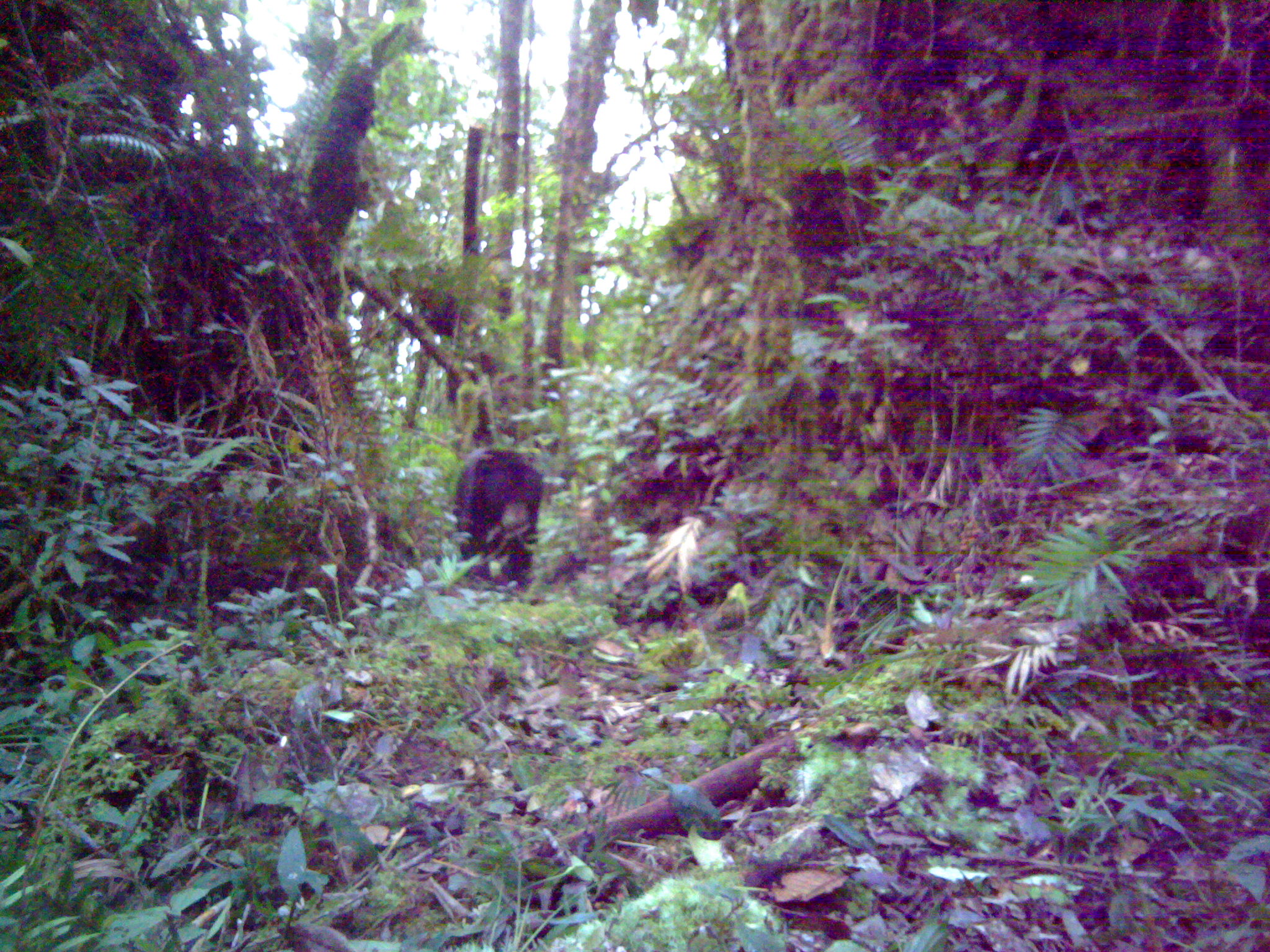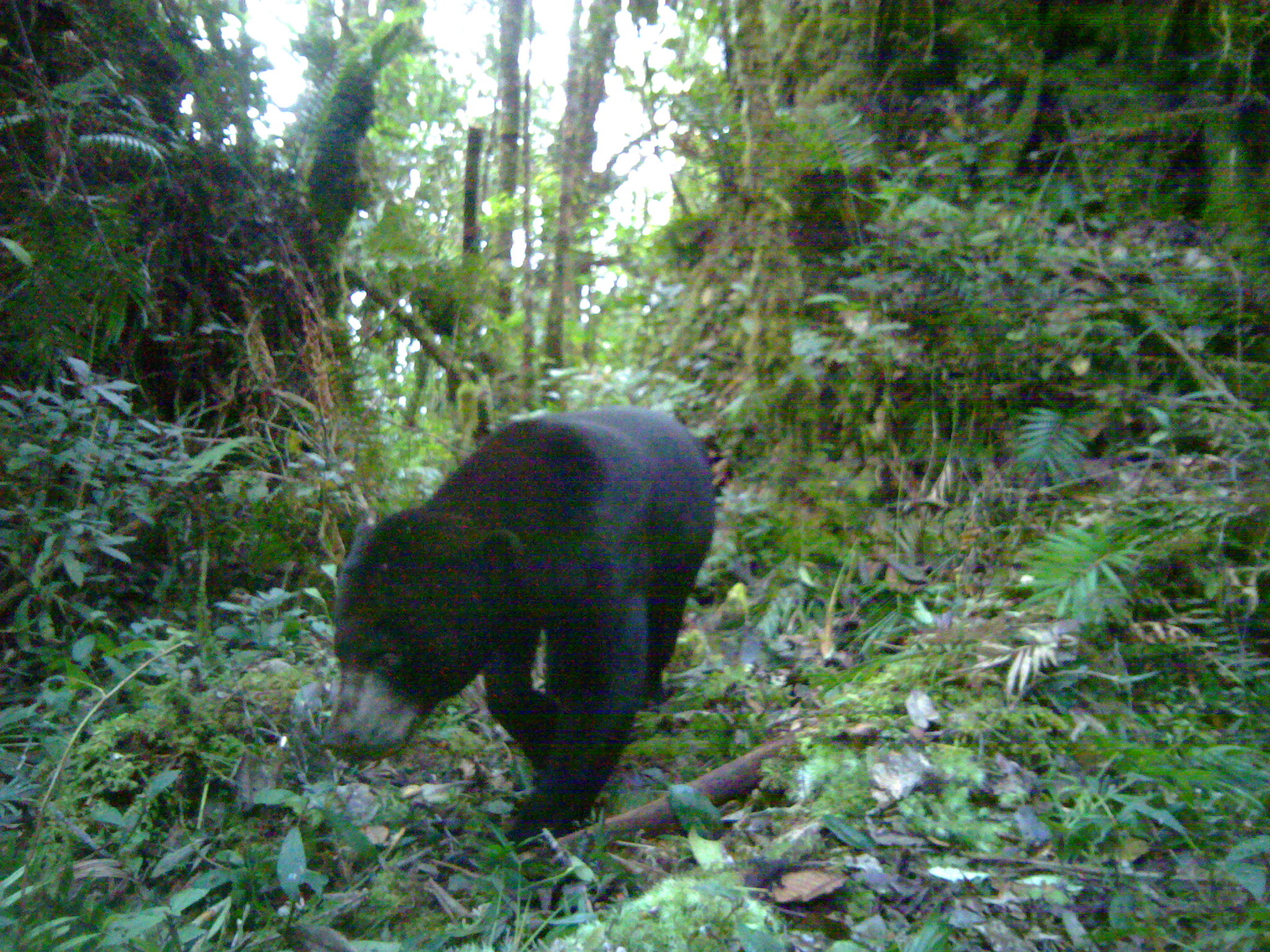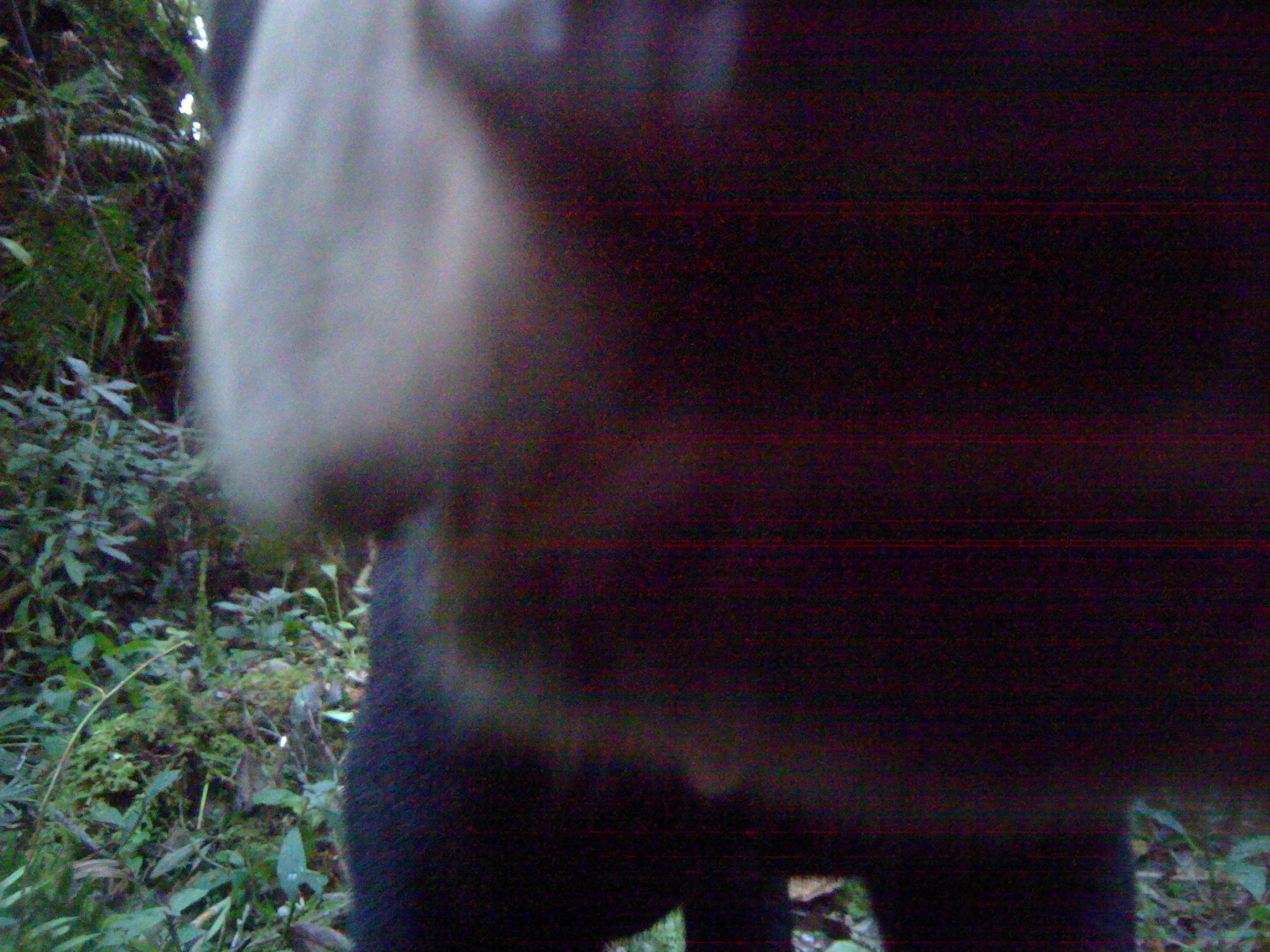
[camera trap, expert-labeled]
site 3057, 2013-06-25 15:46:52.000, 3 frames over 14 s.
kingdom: Animalia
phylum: Chordata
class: Mammalia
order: Carnivora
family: Ursidae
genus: Helarctos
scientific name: Helarctos malayanus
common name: sun bear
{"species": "Helarctos malayanus (sun bear)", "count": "1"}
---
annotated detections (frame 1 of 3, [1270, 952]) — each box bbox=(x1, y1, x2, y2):
helarctos malayanus: bbox=(448, 447, 544, 607)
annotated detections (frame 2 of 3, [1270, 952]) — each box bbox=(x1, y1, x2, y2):
helarctos malayanus: bbox=(321, 405, 716, 847)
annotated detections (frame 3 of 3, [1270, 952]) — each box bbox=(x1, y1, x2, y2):
helarctos malayanus: bbox=(185, 0, 1268, 950)